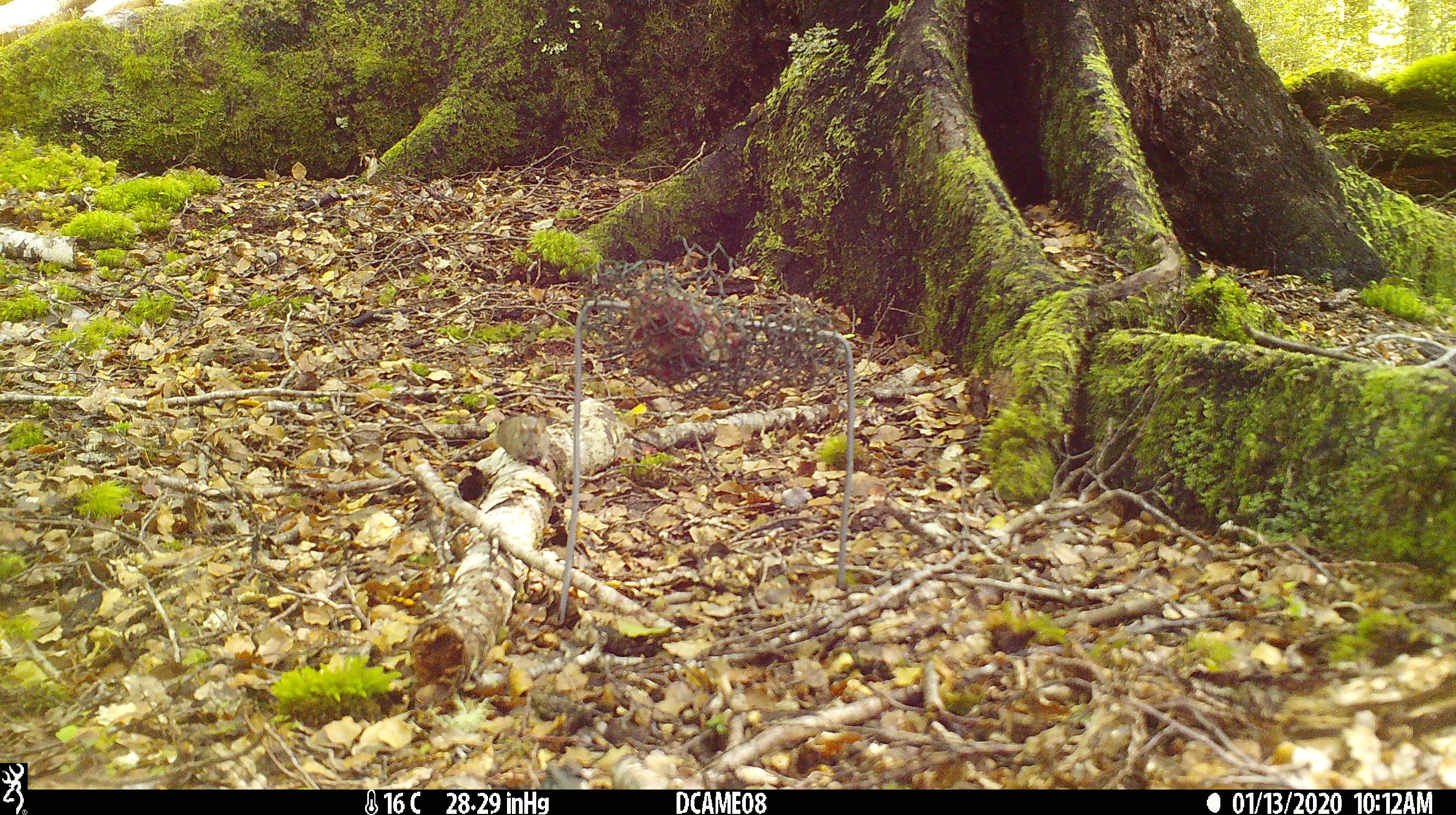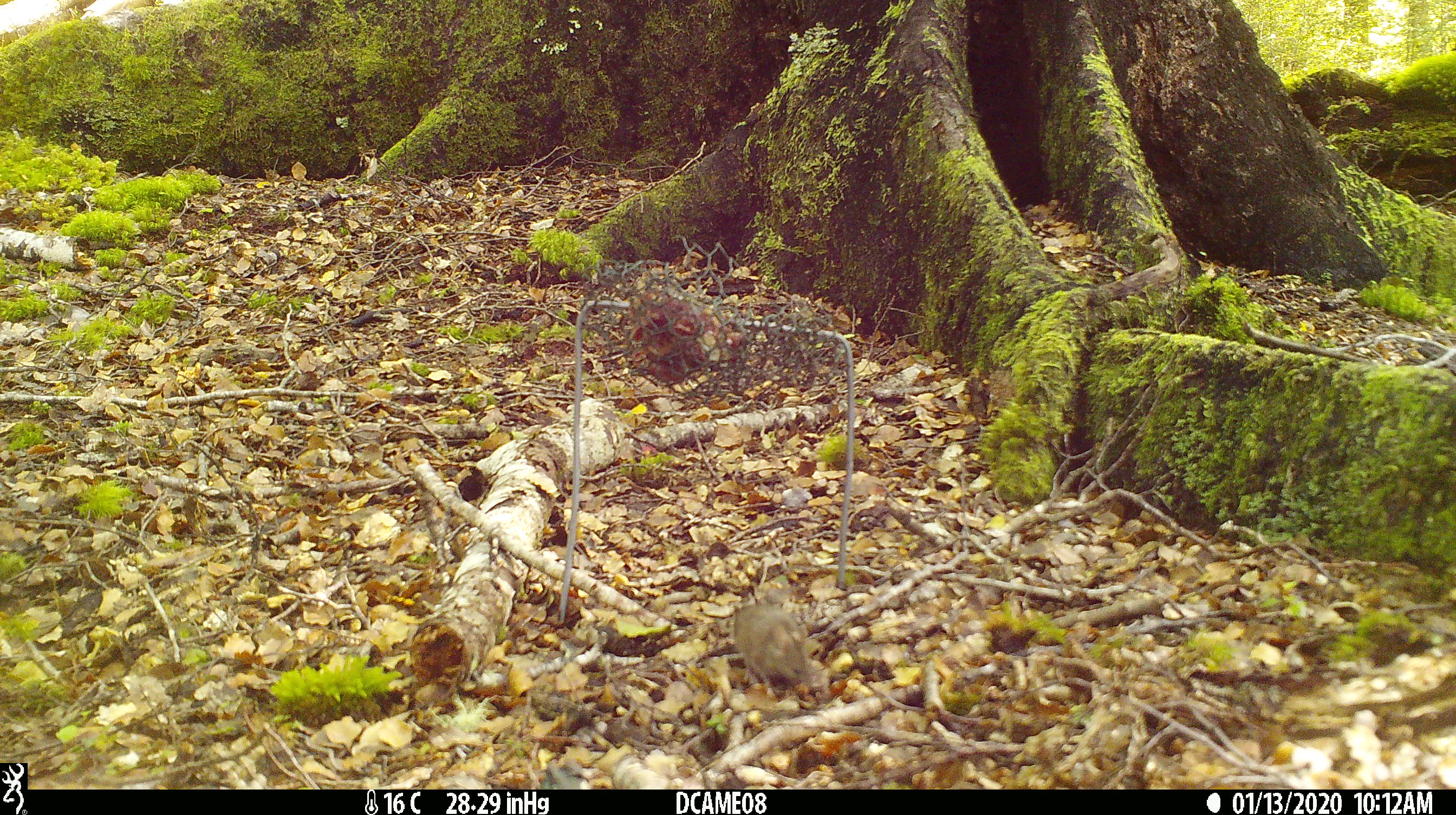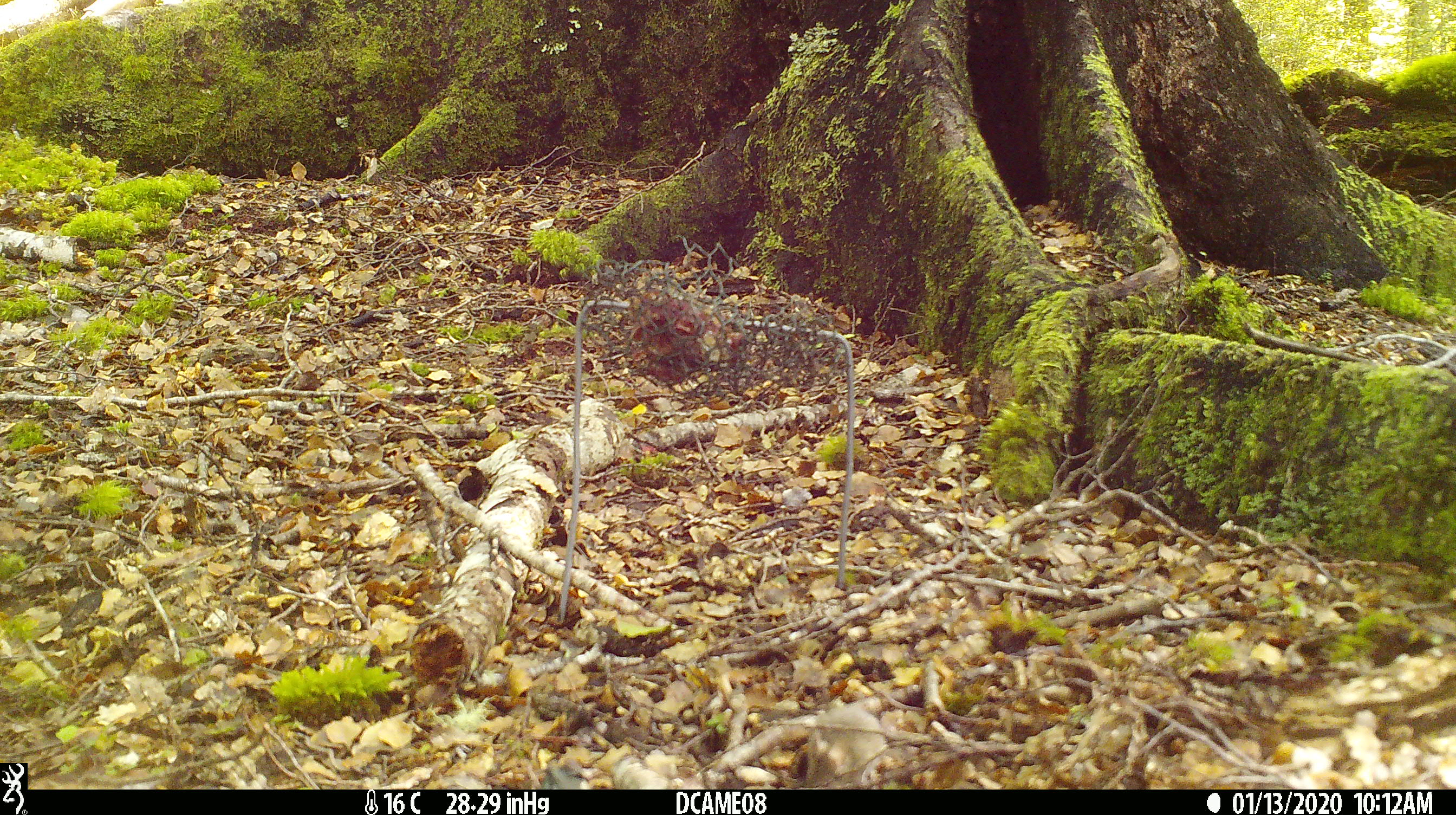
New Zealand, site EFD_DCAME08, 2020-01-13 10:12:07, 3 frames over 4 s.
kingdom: Animalia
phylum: Chordata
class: Mammalia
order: Rodentia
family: Muridae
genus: Mus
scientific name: Mus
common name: mouse